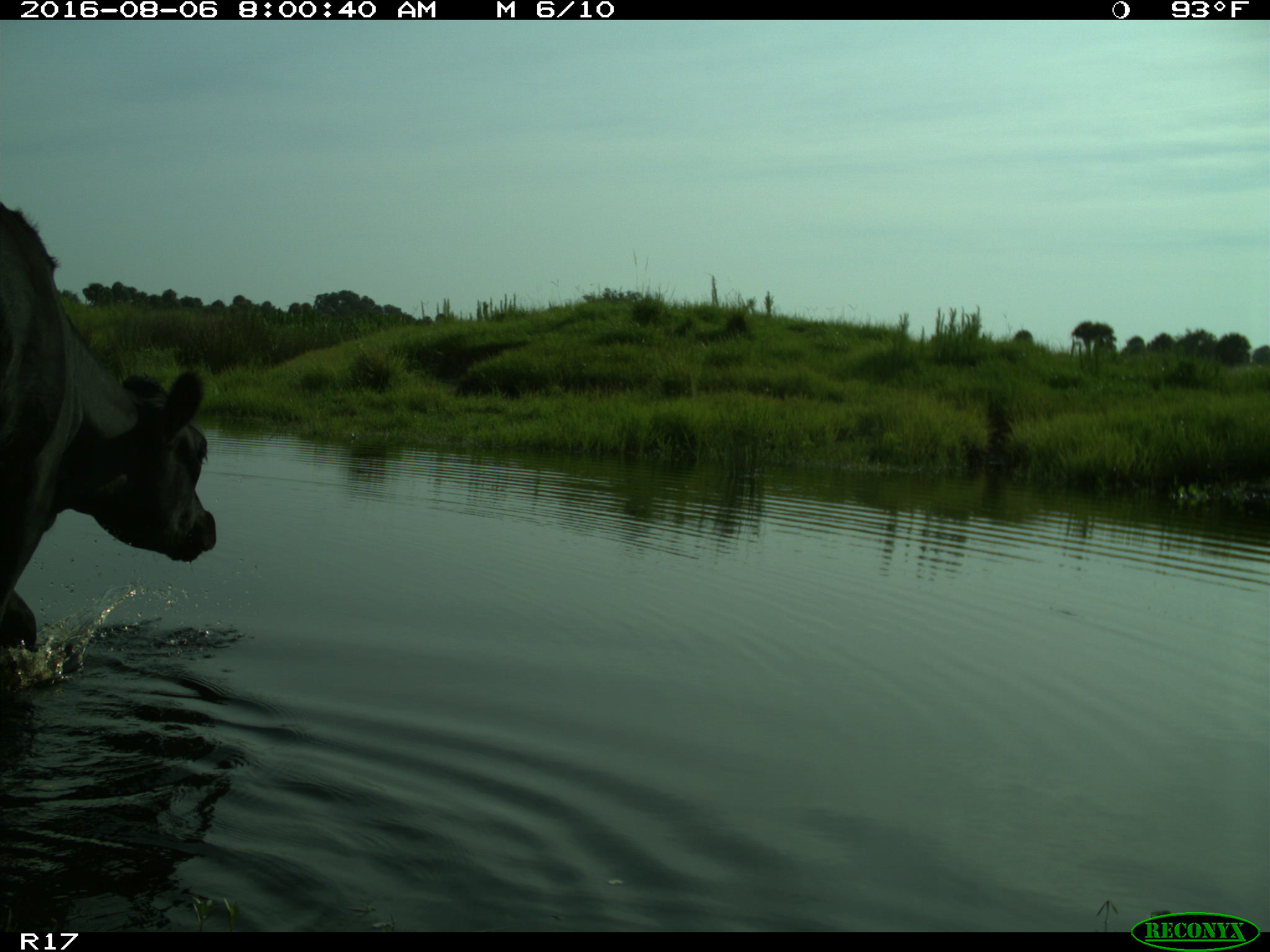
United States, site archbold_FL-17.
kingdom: Animalia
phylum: Chordata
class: Mammalia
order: Artiodactyla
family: Bovidae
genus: Bos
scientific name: Bos taurus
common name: domestic cow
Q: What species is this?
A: Bos taurus (domestic cow).